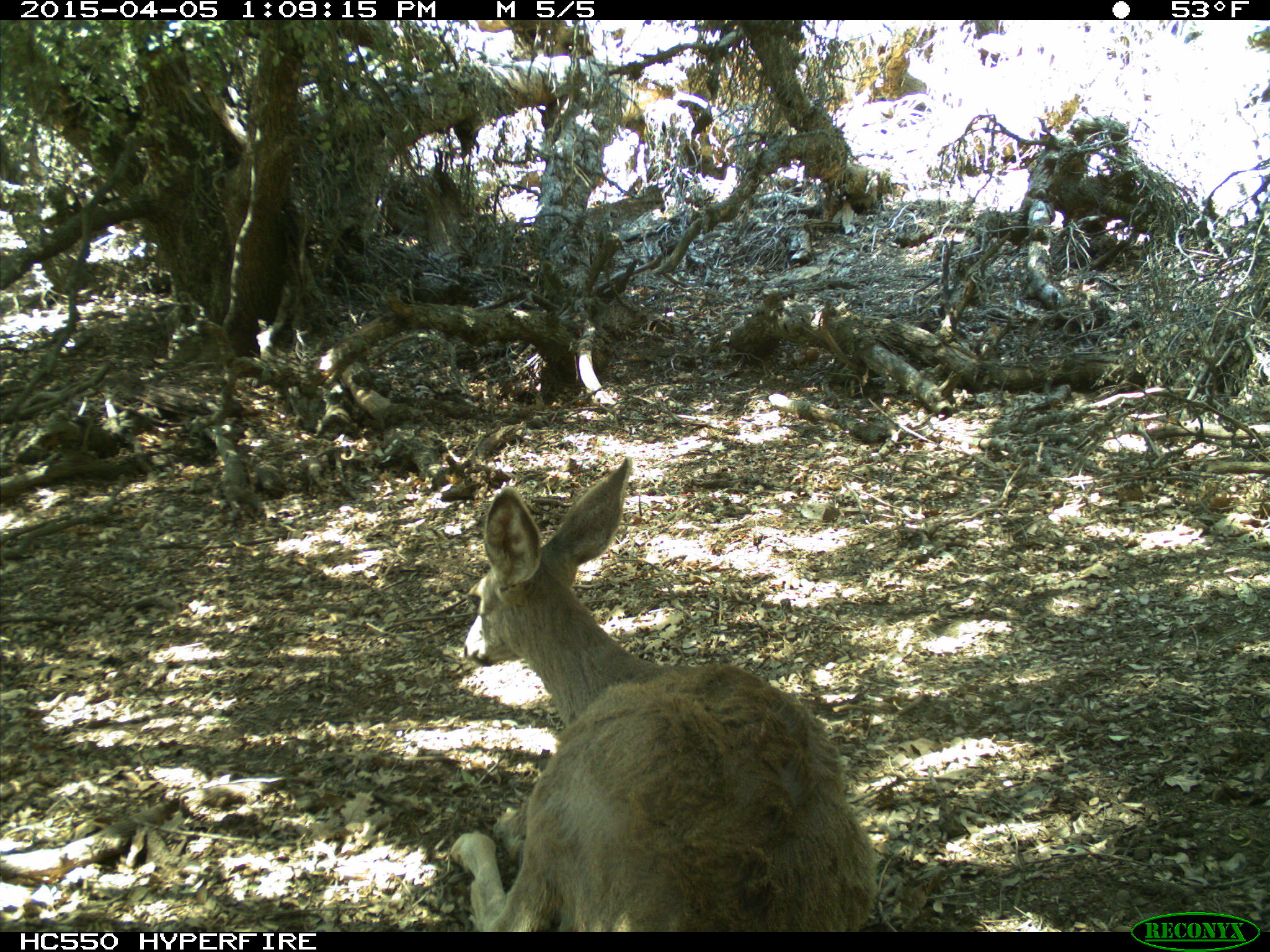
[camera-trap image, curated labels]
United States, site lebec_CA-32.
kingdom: Animalia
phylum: Chordata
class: Mammalia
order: Artiodactyla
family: Cervidae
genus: Odocoileus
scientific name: Odocoileus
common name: deer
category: unidentified deer